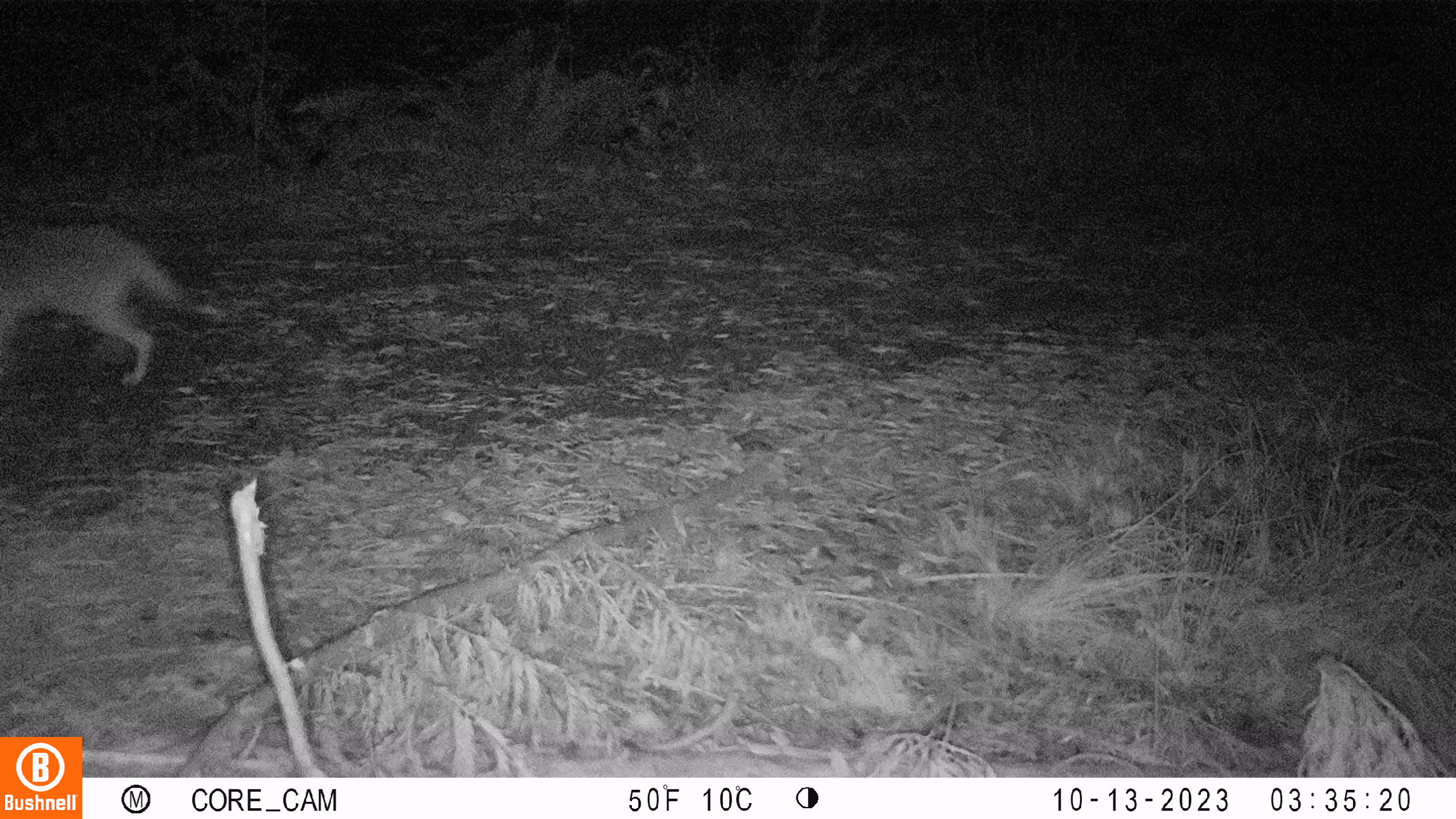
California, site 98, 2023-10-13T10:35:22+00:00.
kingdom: Animalia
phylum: Chordata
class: Mammalia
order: Carnivora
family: Canidae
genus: Urocyon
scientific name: Urocyon cinereoargenteus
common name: gray fox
Gray fox (Urocyon cinereoargenteus).